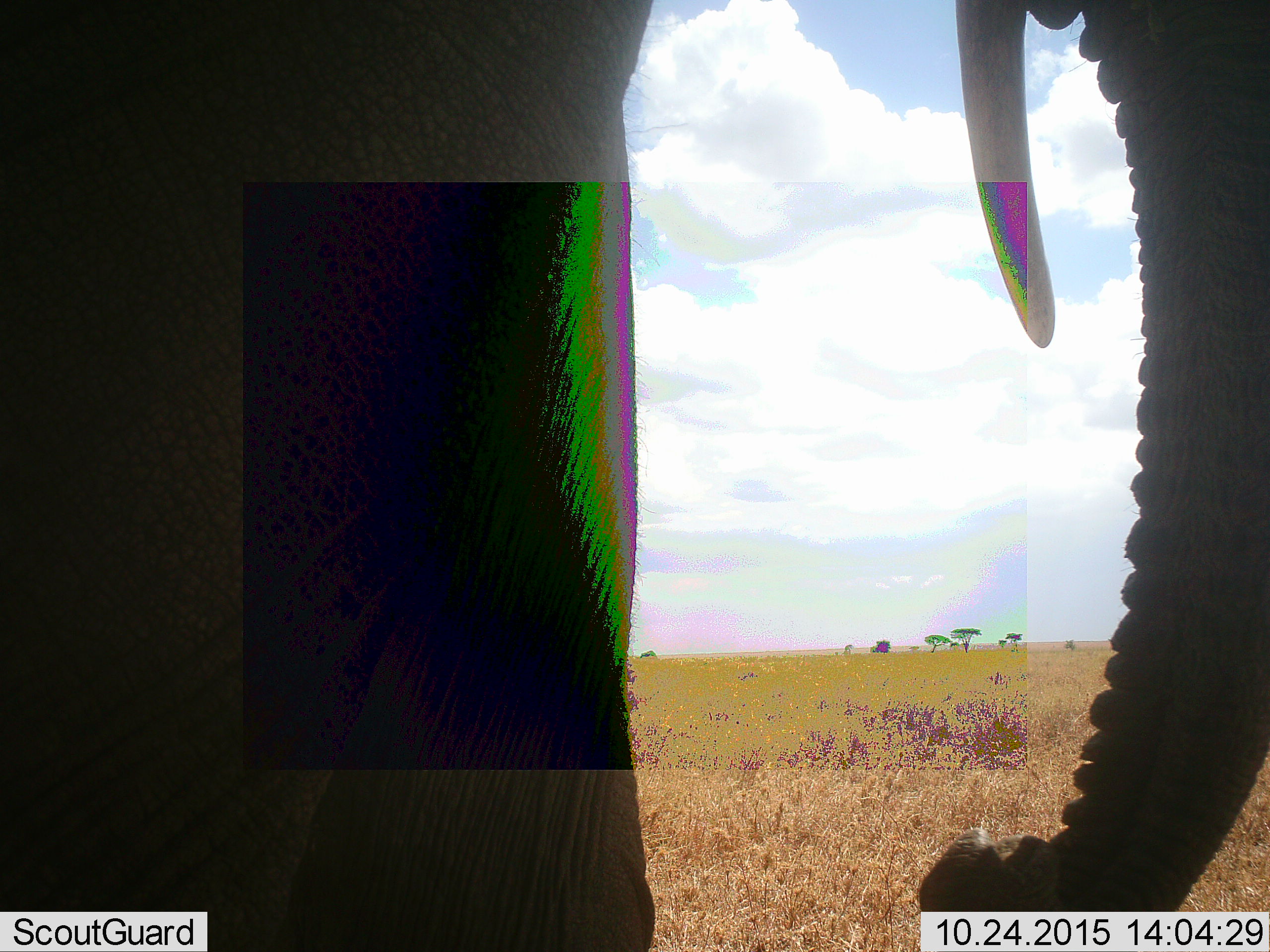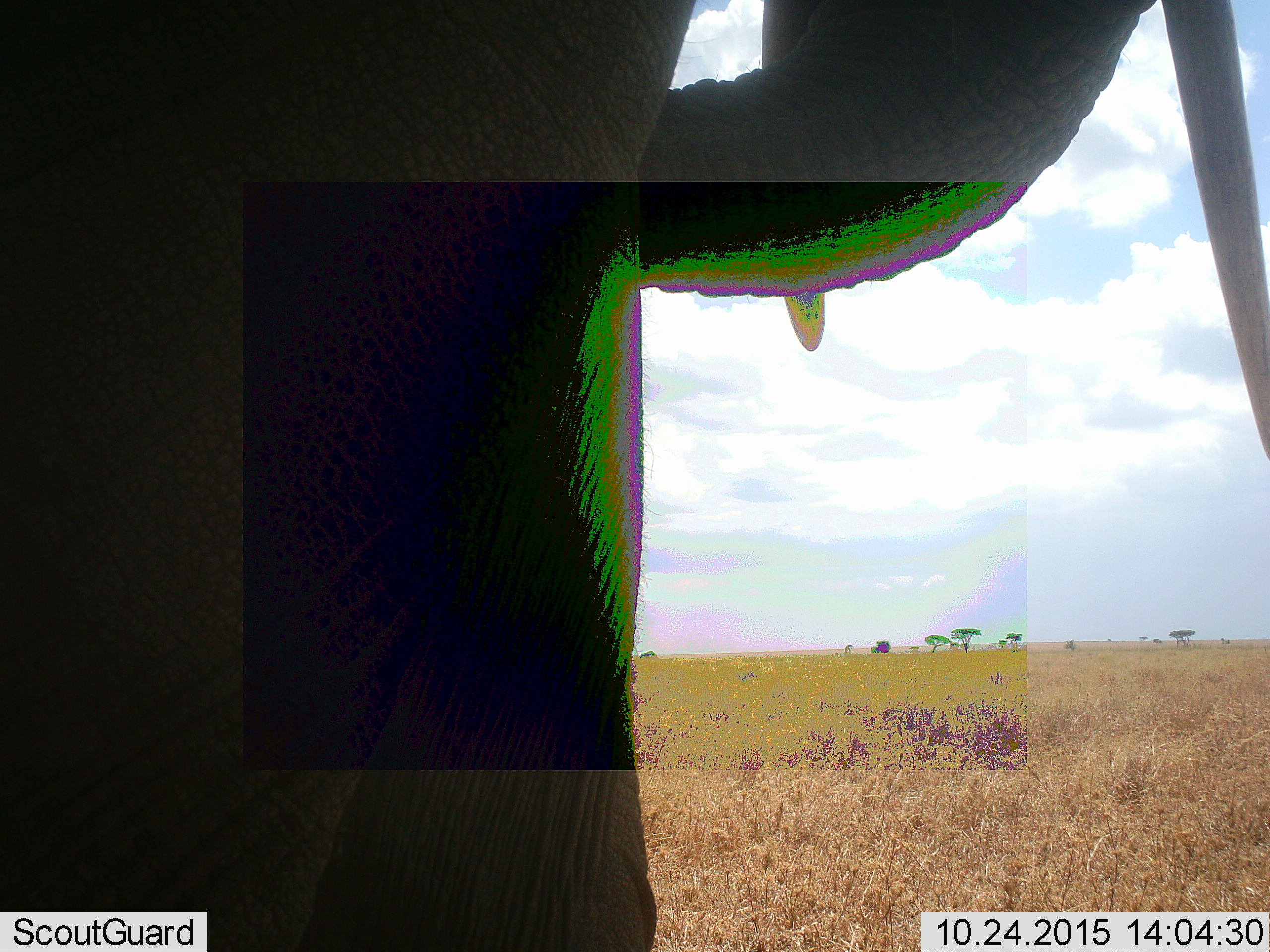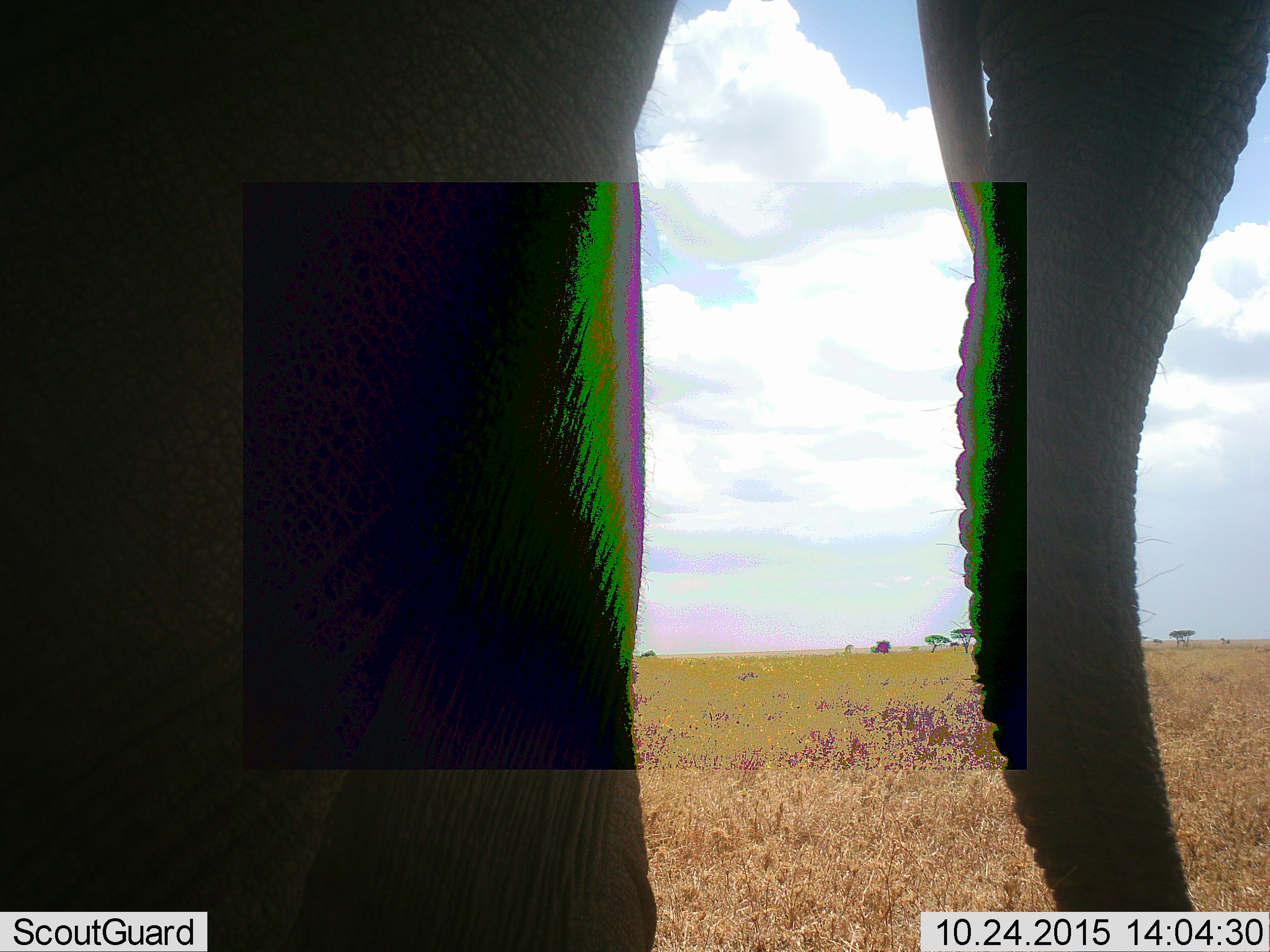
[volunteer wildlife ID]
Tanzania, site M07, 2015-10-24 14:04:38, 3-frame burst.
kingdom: Animalia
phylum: Chordata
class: Mammalia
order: Proboscidea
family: Elephantidae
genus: Loxodonta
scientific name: Loxodonta africana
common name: african bush elephant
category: elephant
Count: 1.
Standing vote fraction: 75%.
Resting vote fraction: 0%.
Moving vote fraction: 12%.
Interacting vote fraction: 0%.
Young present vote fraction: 0%.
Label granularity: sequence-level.